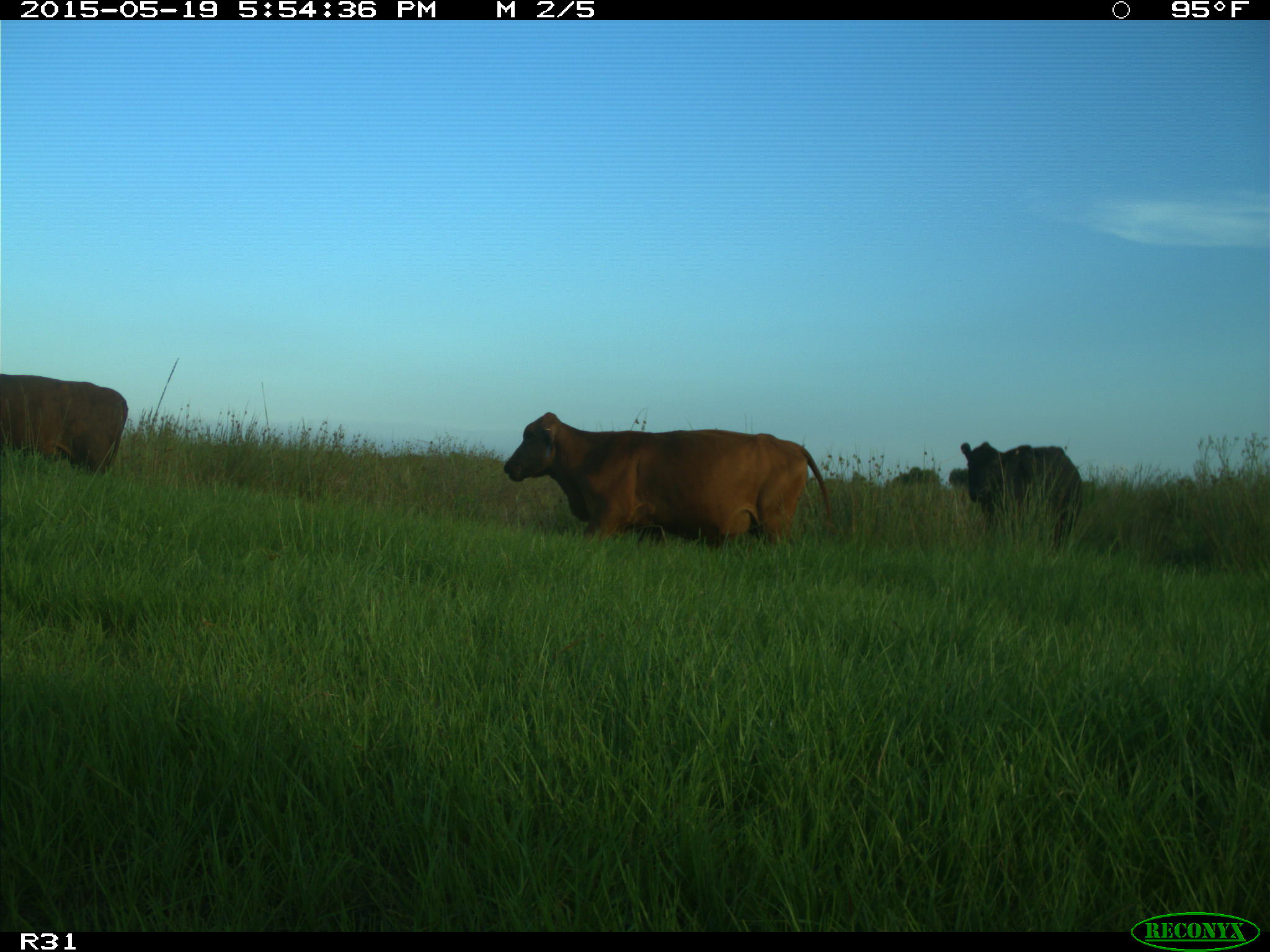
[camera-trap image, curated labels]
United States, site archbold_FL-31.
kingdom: Animalia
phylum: Chordata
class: Mammalia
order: Artiodactyla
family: Bovidae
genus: Bos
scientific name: Bos taurus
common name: domestic cow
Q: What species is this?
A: Bos taurus (domestic cow).